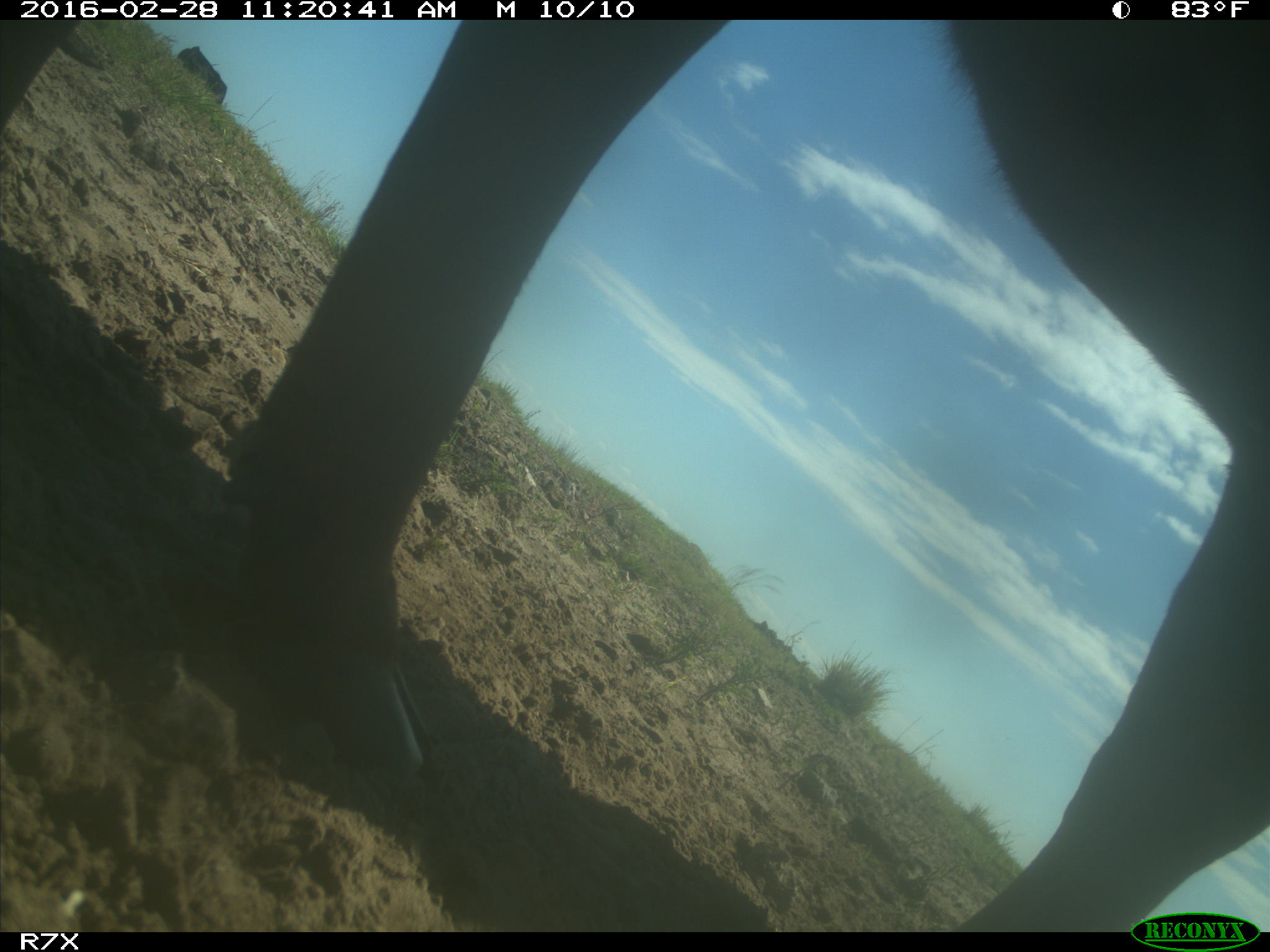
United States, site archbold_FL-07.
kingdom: Animalia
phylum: Chordata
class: Mammalia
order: Artiodactyla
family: Bovidae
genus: Bos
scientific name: Bos taurus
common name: domestic cow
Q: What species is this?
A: Bos taurus (domestic cow).